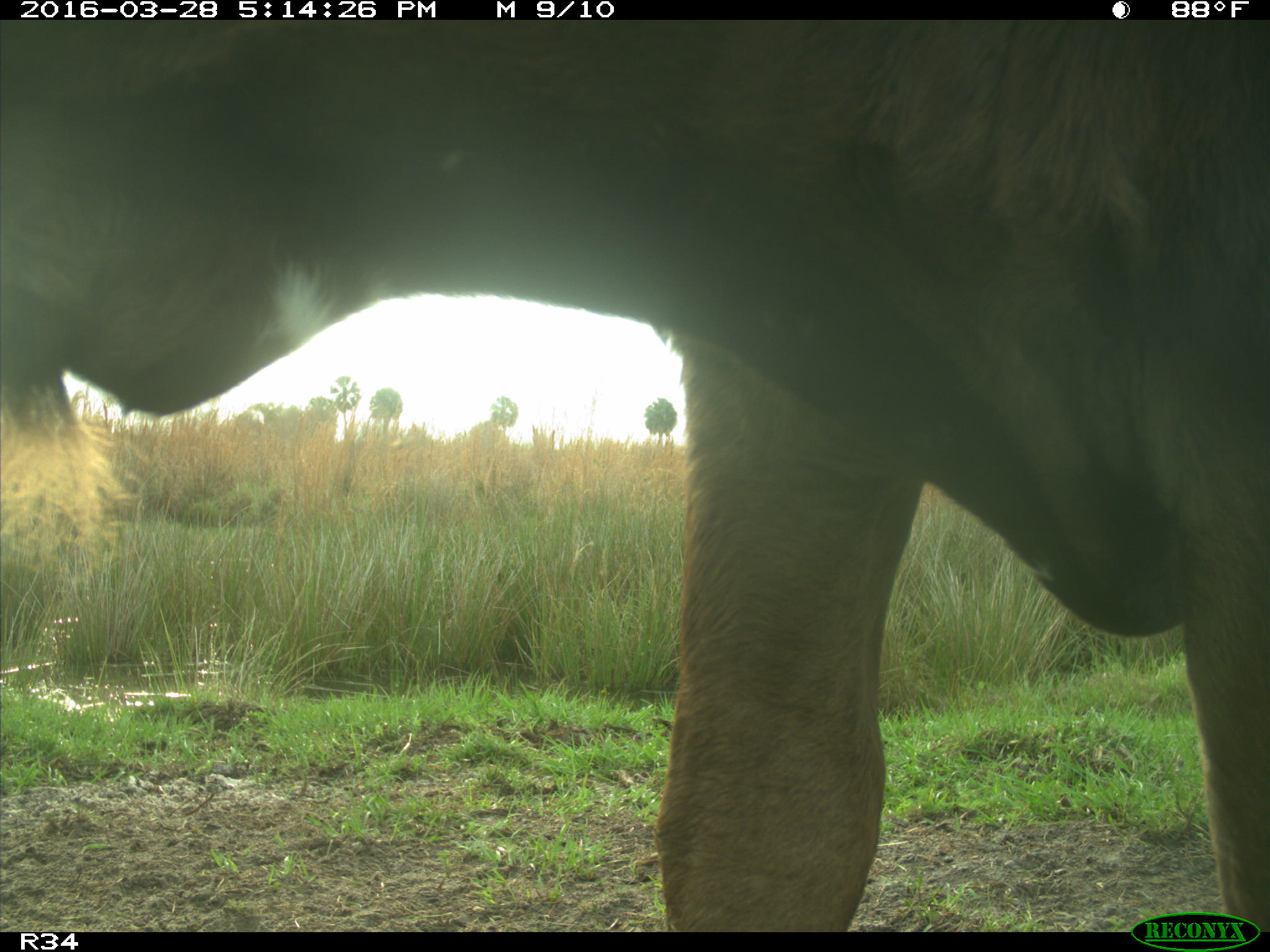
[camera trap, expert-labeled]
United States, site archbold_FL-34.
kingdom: Animalia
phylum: Chordata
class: Mammalia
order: Artiodactyla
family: Bovidae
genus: Bos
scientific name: Bos taurus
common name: domestic cow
Bos taurus (domestic cow).